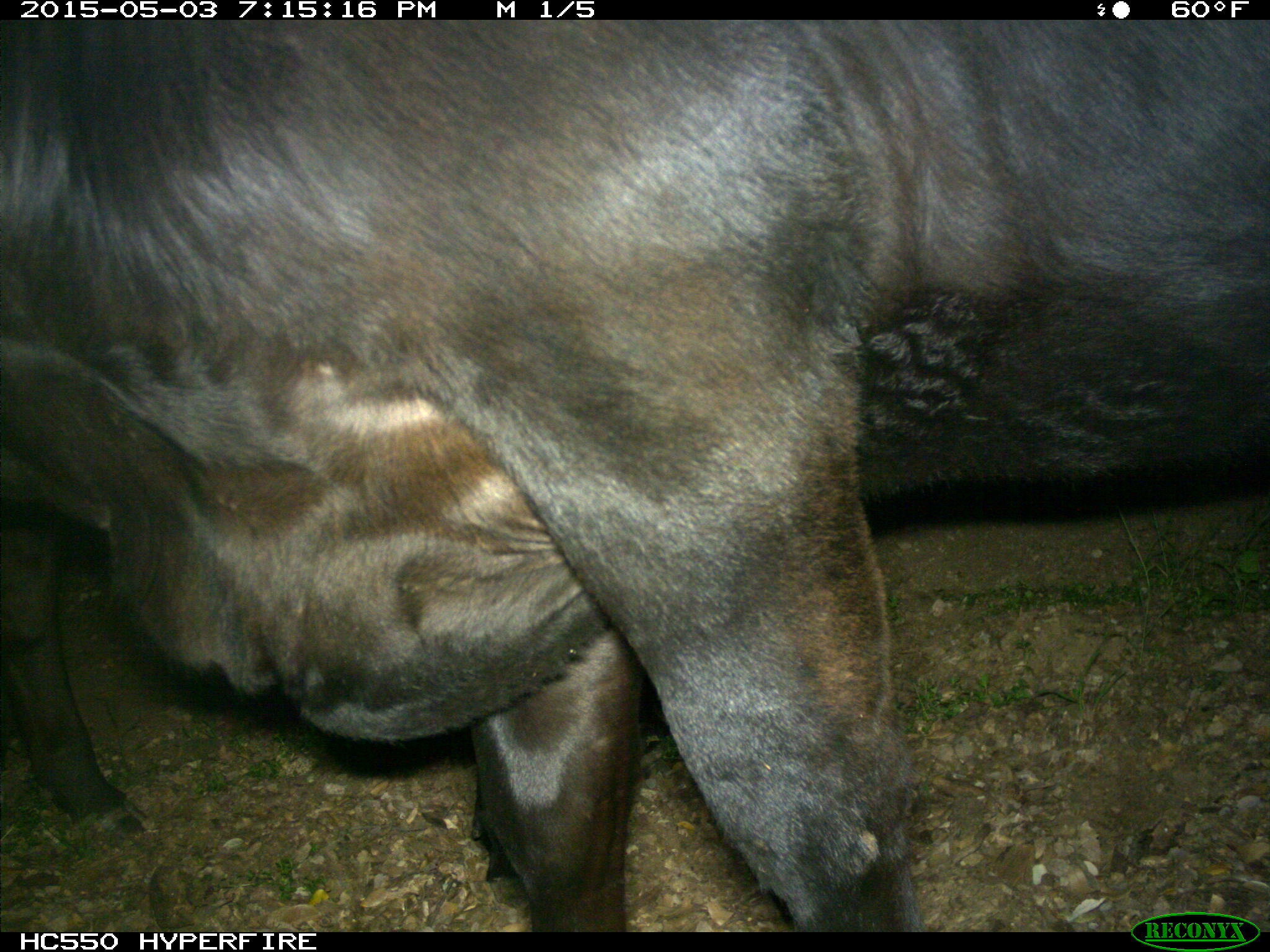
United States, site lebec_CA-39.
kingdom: Animalia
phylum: Chordata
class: Mammalia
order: Artiodactyla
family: Bovidae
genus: Bos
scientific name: Bos taurus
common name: domestic cow